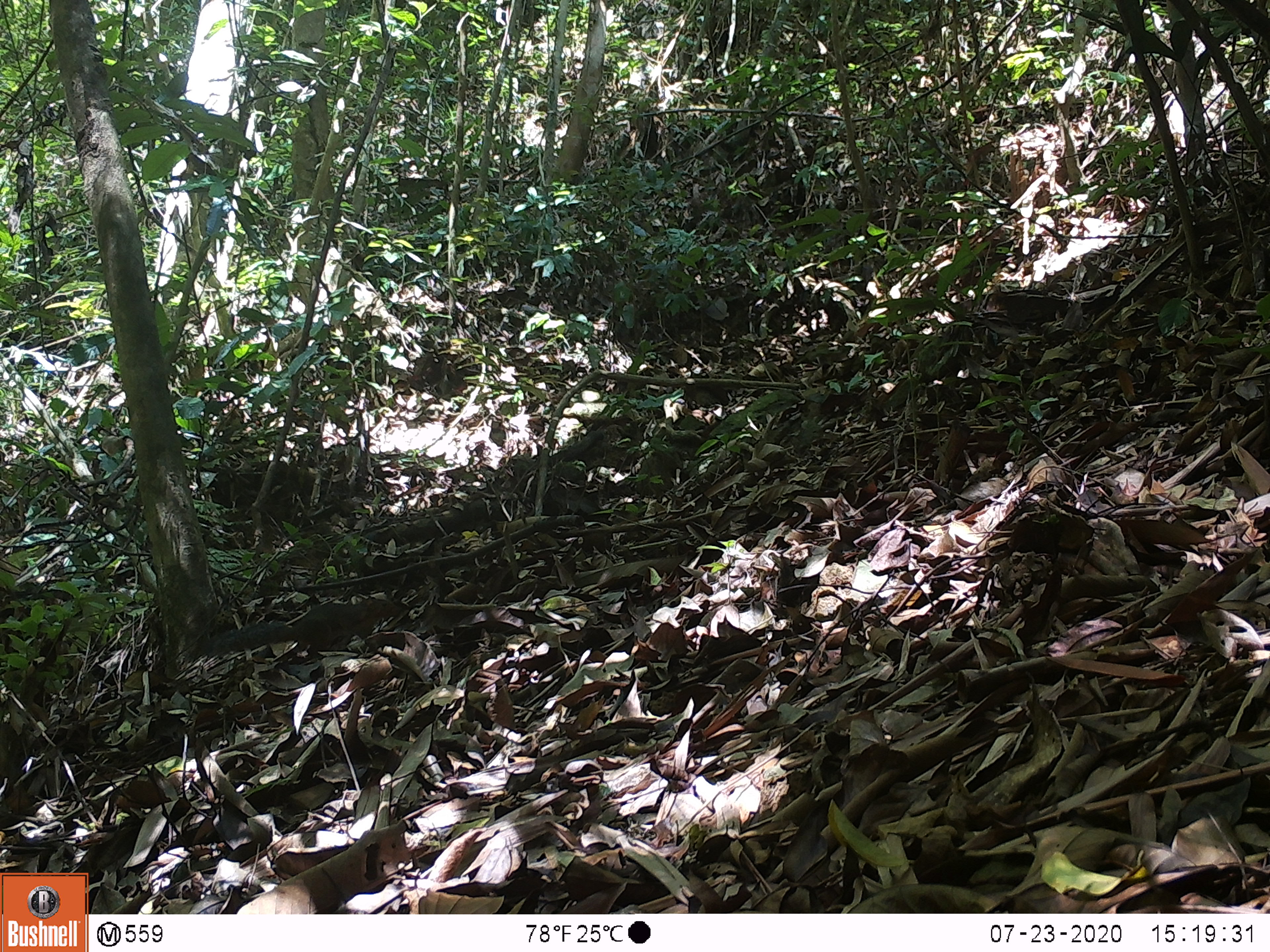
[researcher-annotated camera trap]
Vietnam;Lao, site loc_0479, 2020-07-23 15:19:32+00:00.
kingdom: Animalia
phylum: Chordata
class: Mammalia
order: Rodentia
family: Sciuridae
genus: Dremomys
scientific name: Dremomys rufigenis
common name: red-cheeked squirrel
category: red cheeked squirrel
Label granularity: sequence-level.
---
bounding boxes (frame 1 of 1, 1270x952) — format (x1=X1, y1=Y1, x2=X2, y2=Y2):
red cheeked squirrel: (x1=191, y1=596, x2=400, y2=657)